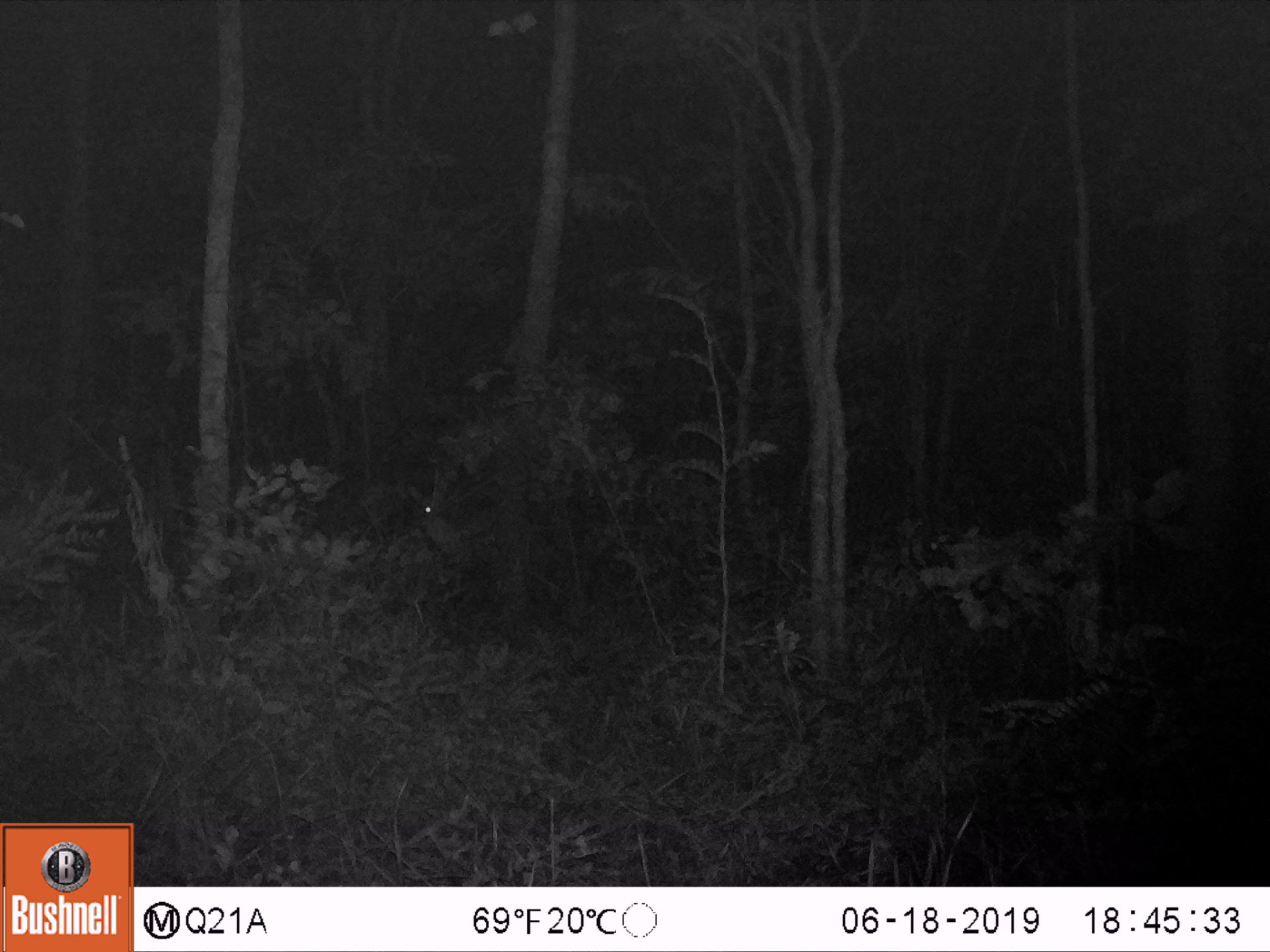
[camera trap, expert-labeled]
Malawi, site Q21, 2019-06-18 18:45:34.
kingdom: Animalia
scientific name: Animalia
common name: other animal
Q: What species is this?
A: Other animal (Animalia).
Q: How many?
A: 1.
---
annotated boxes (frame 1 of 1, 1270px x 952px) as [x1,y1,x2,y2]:
other animal: [406,490,507,596]